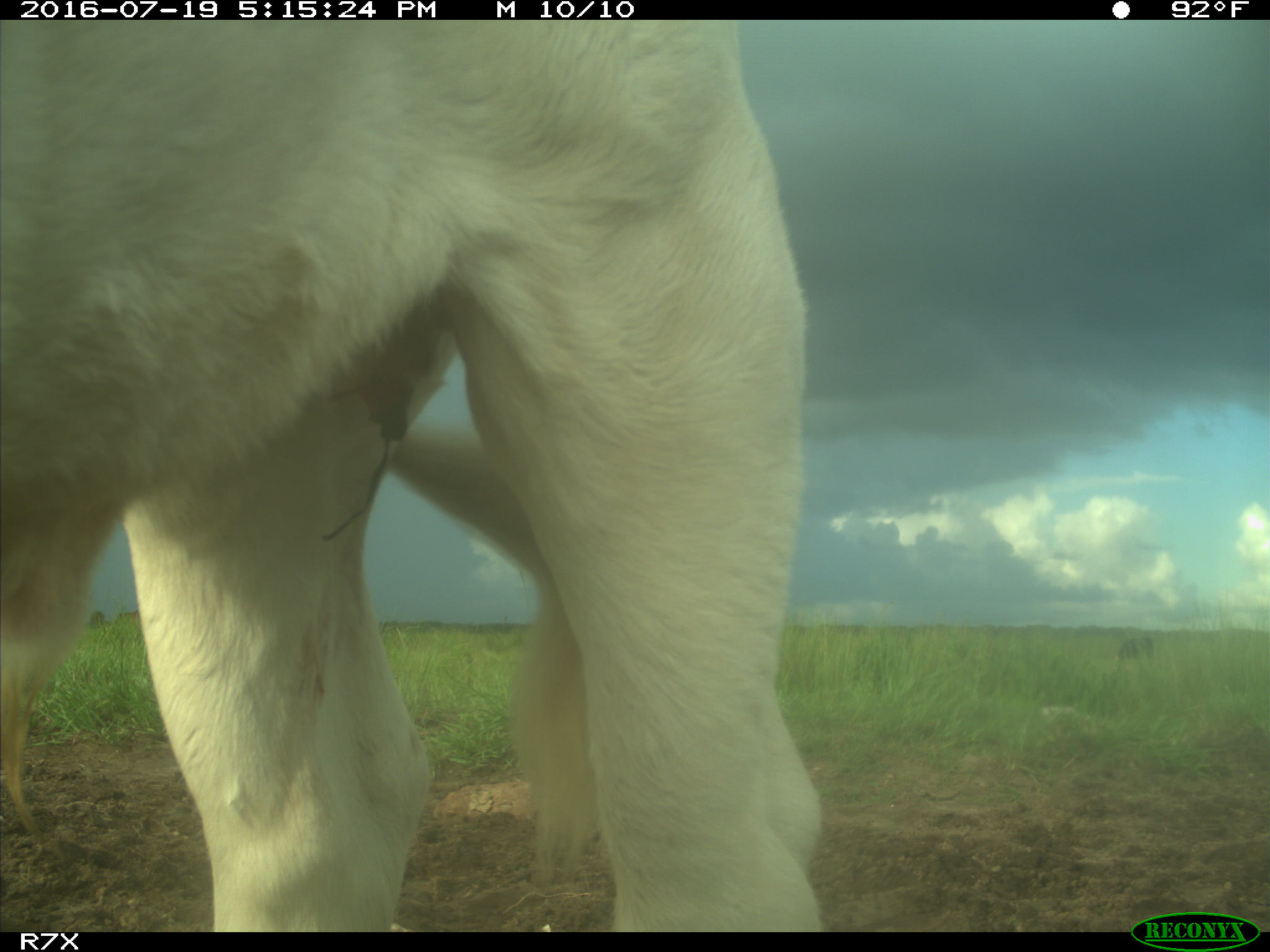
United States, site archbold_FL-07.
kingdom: Animalia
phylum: Chordata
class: Mammalia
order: Artiodactyla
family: Bovidae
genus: Bos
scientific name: Bos taurus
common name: domestic cow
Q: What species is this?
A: Bos taurus (domestic cow).